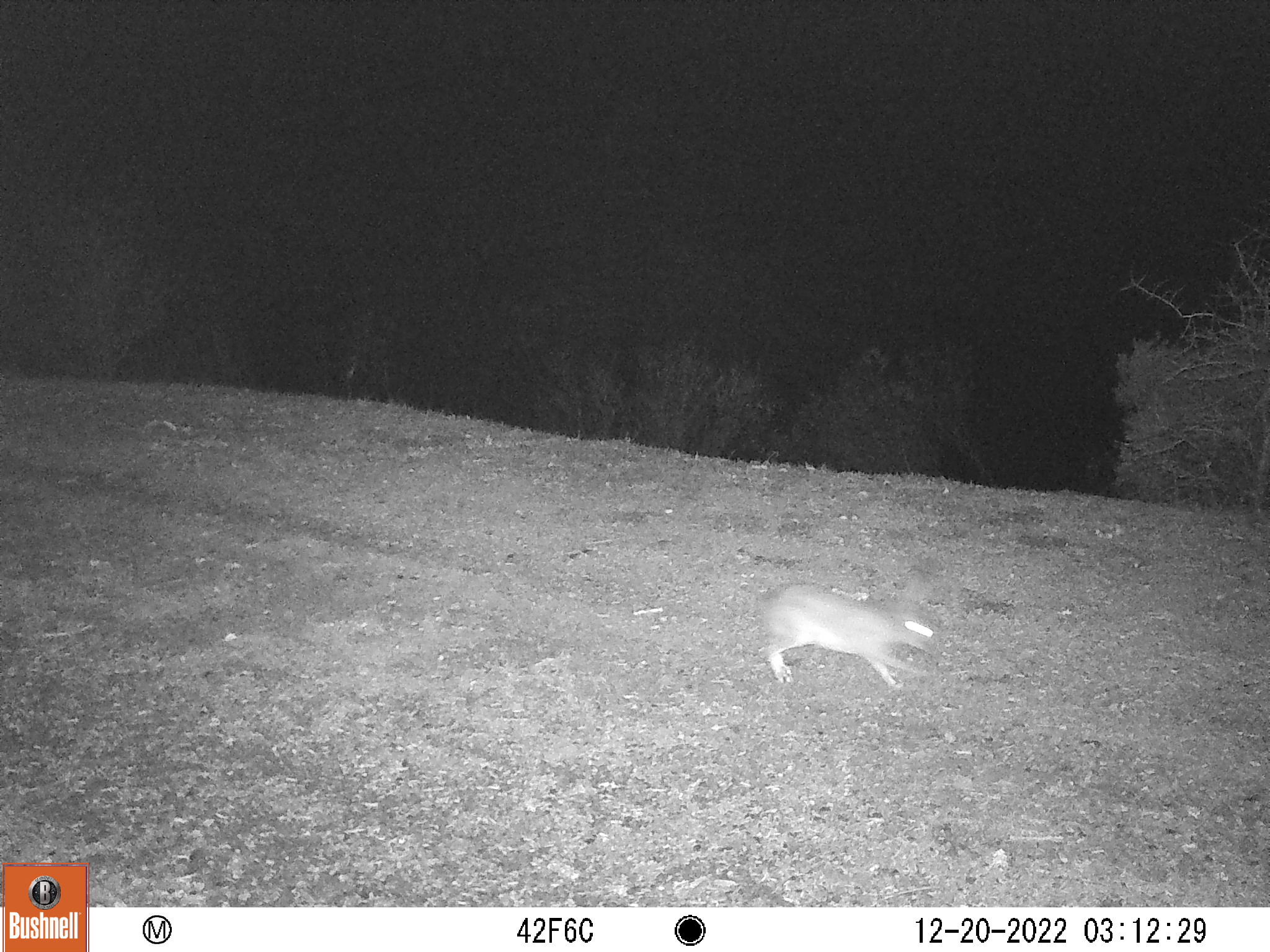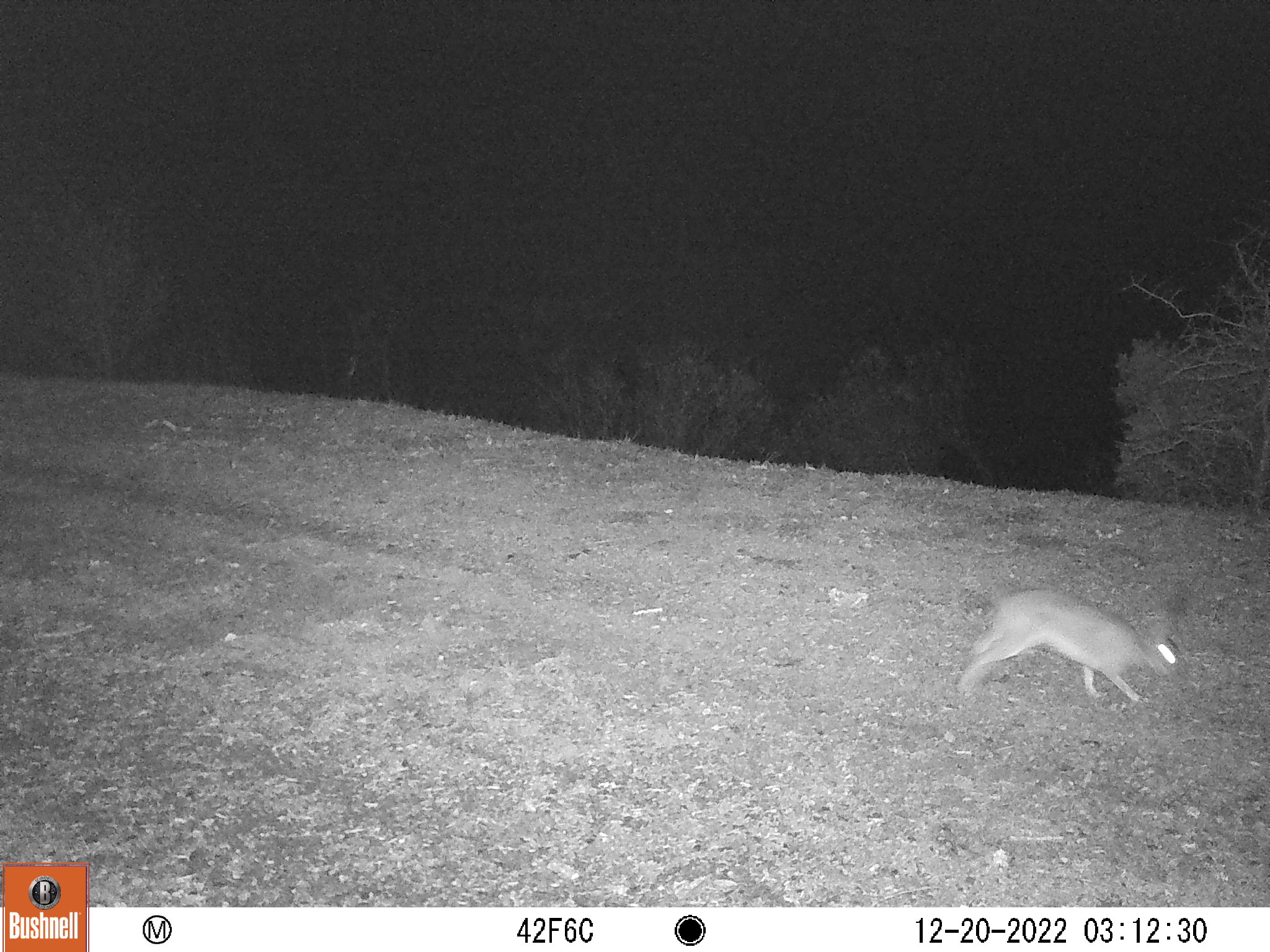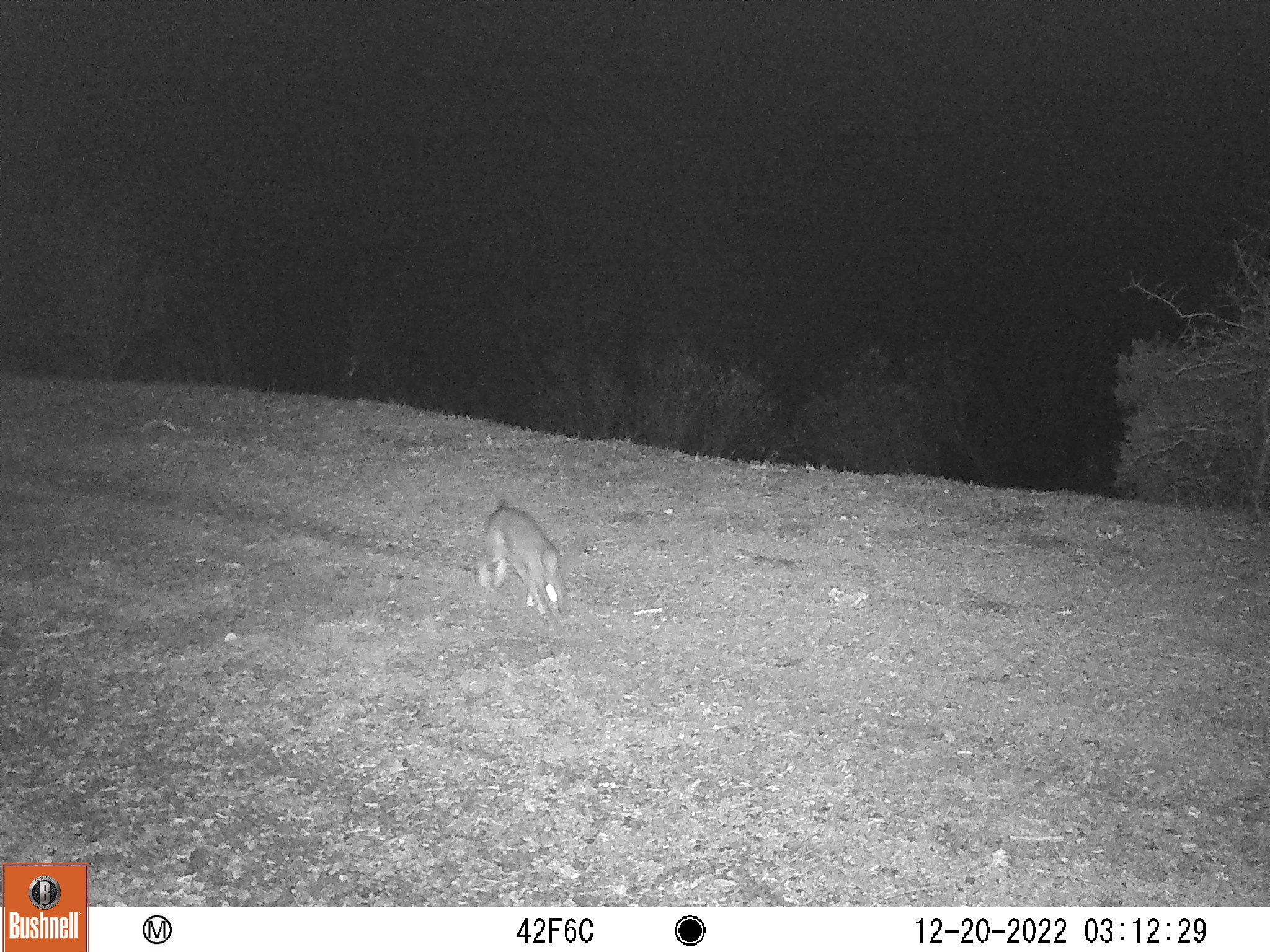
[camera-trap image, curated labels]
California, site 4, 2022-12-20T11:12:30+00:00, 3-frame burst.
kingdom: Animalia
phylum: Chordata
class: Mammalia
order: Lagomorpha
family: Leporidae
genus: Lepus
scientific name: Lepus californicus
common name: black-tailed jackrabbit